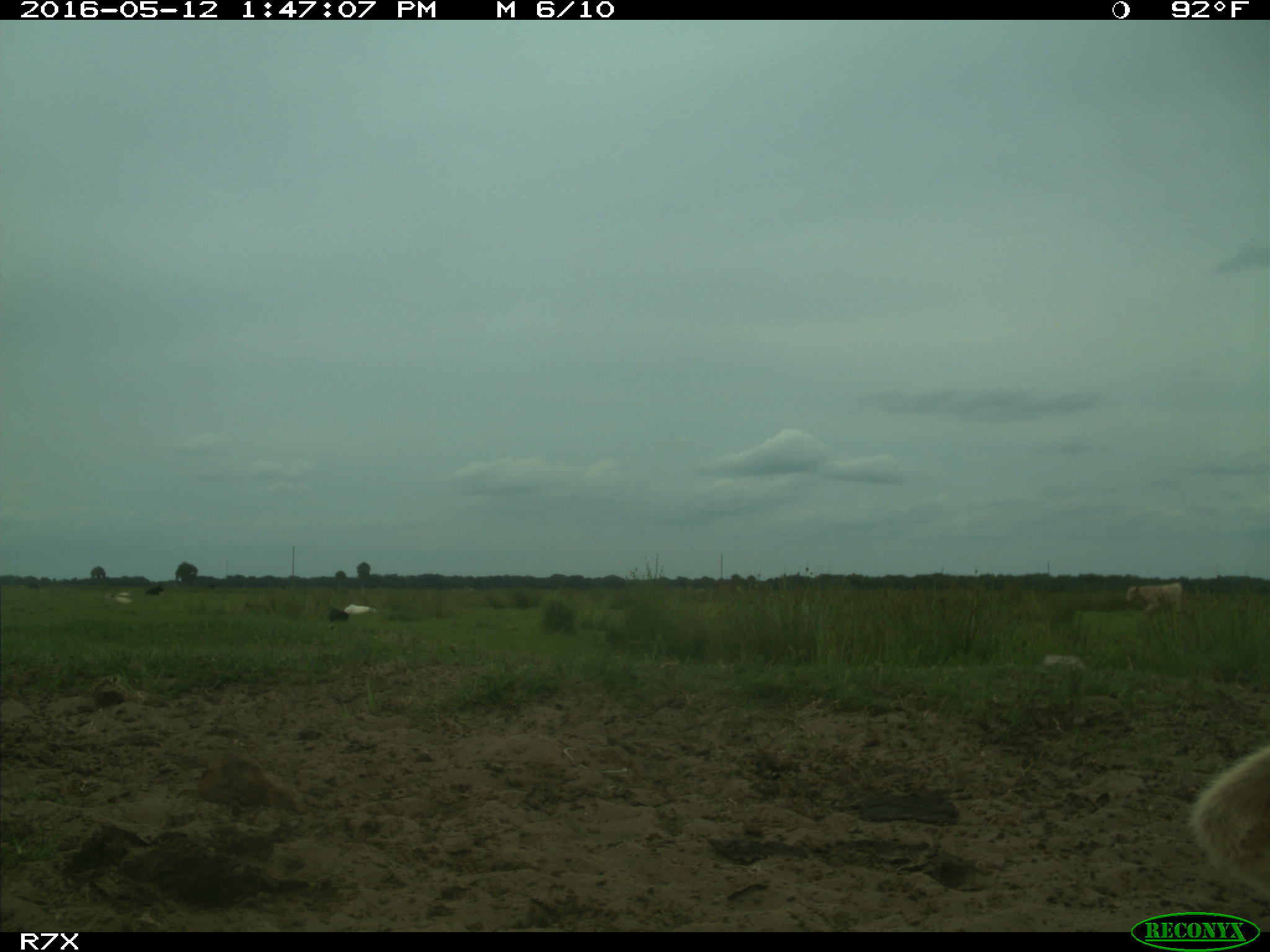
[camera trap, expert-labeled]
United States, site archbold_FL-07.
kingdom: Animalia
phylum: Chordata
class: Mammalia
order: Artiodactyla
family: Bovidae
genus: Bos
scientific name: Bos taurus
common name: domestic cow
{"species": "Bos taurus (domestic cow)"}